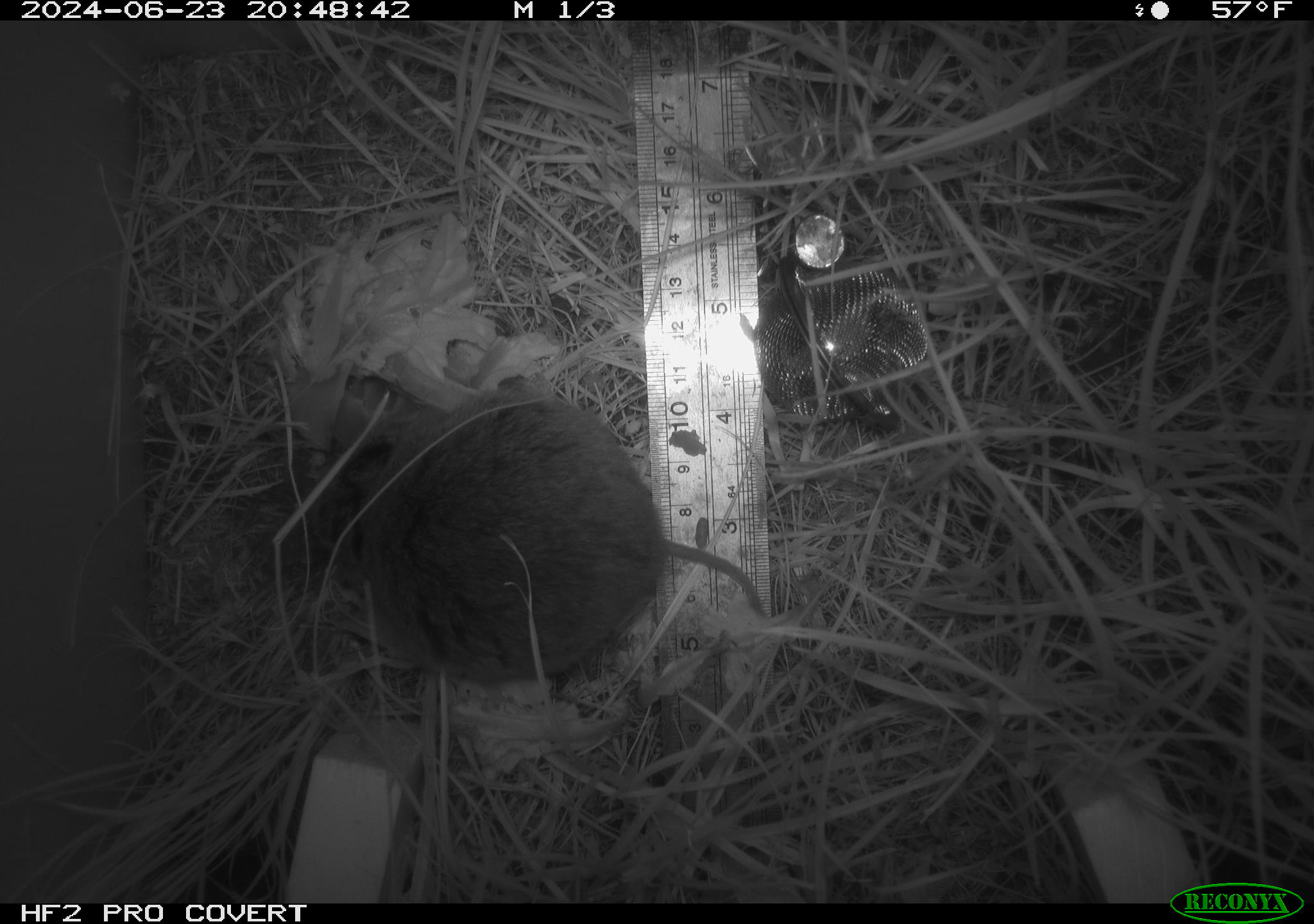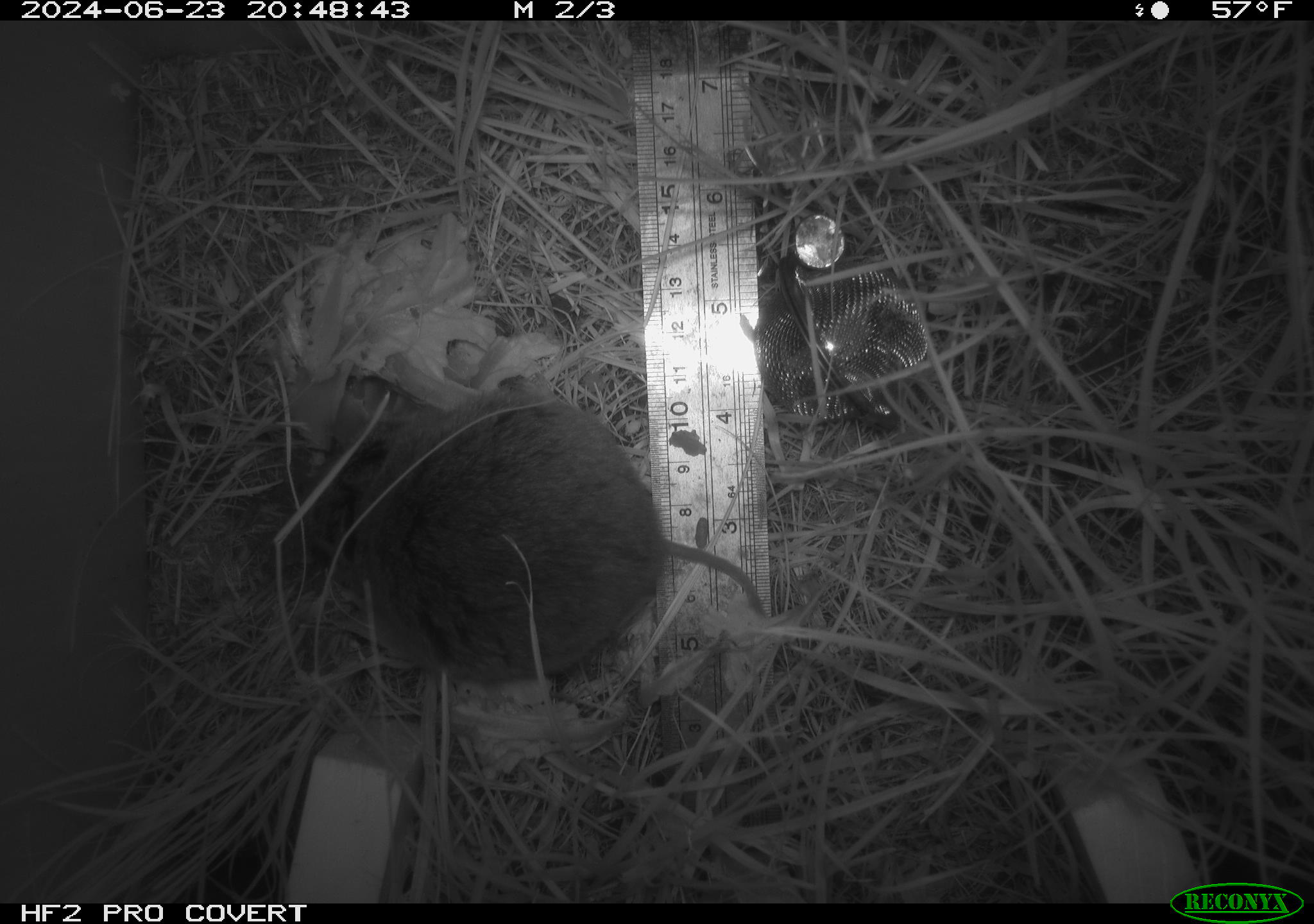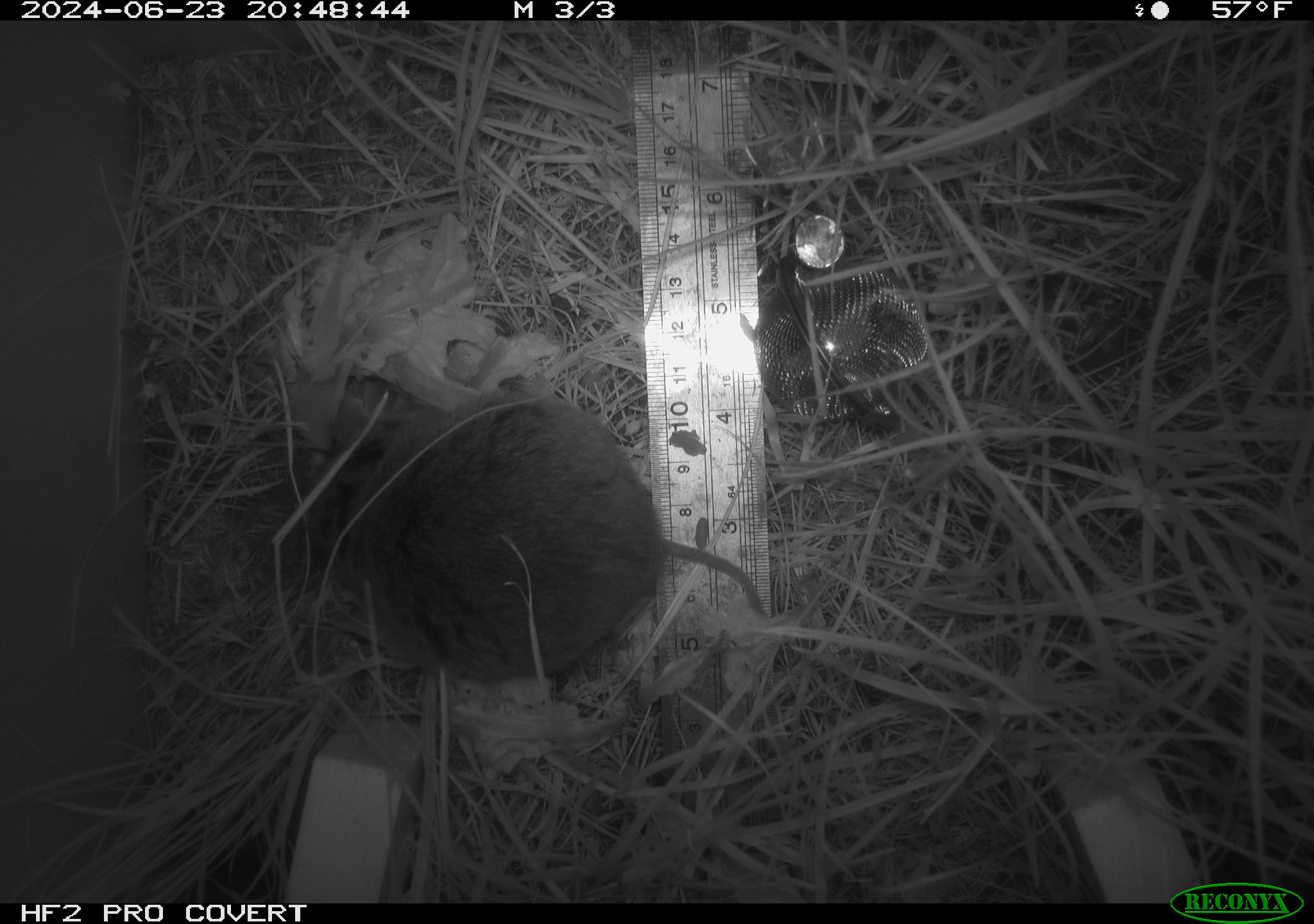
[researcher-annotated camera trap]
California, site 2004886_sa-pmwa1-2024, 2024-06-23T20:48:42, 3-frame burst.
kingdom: Animalia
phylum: Chordata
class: Mammalia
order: Rodentia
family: Cricetidae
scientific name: Arvicolinae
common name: voles, lemmings, and muskrats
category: arvicolinae subfamily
Arvicolinae subfamily (voles, lemmings, and muskrats) (Arvicolinae).